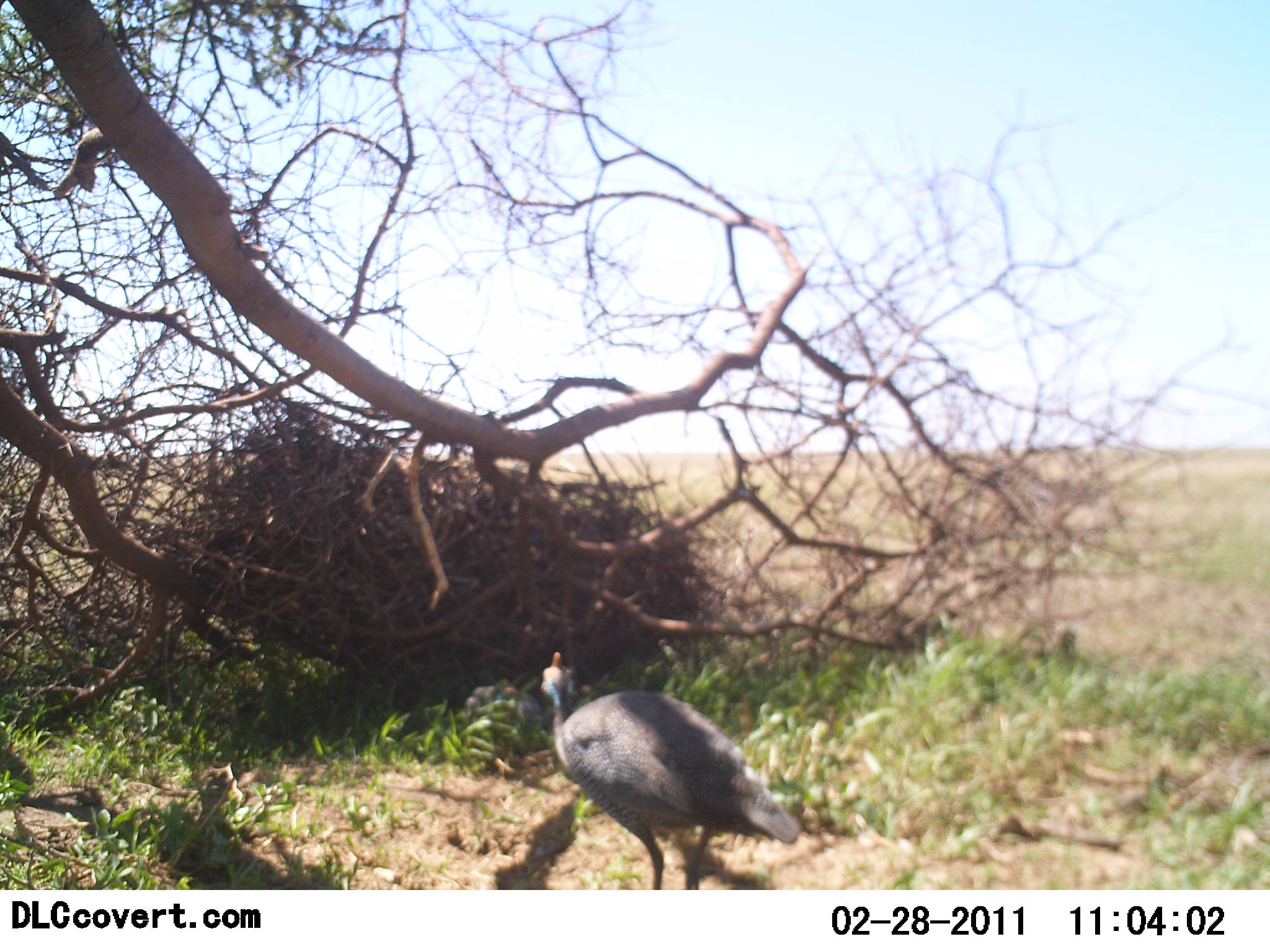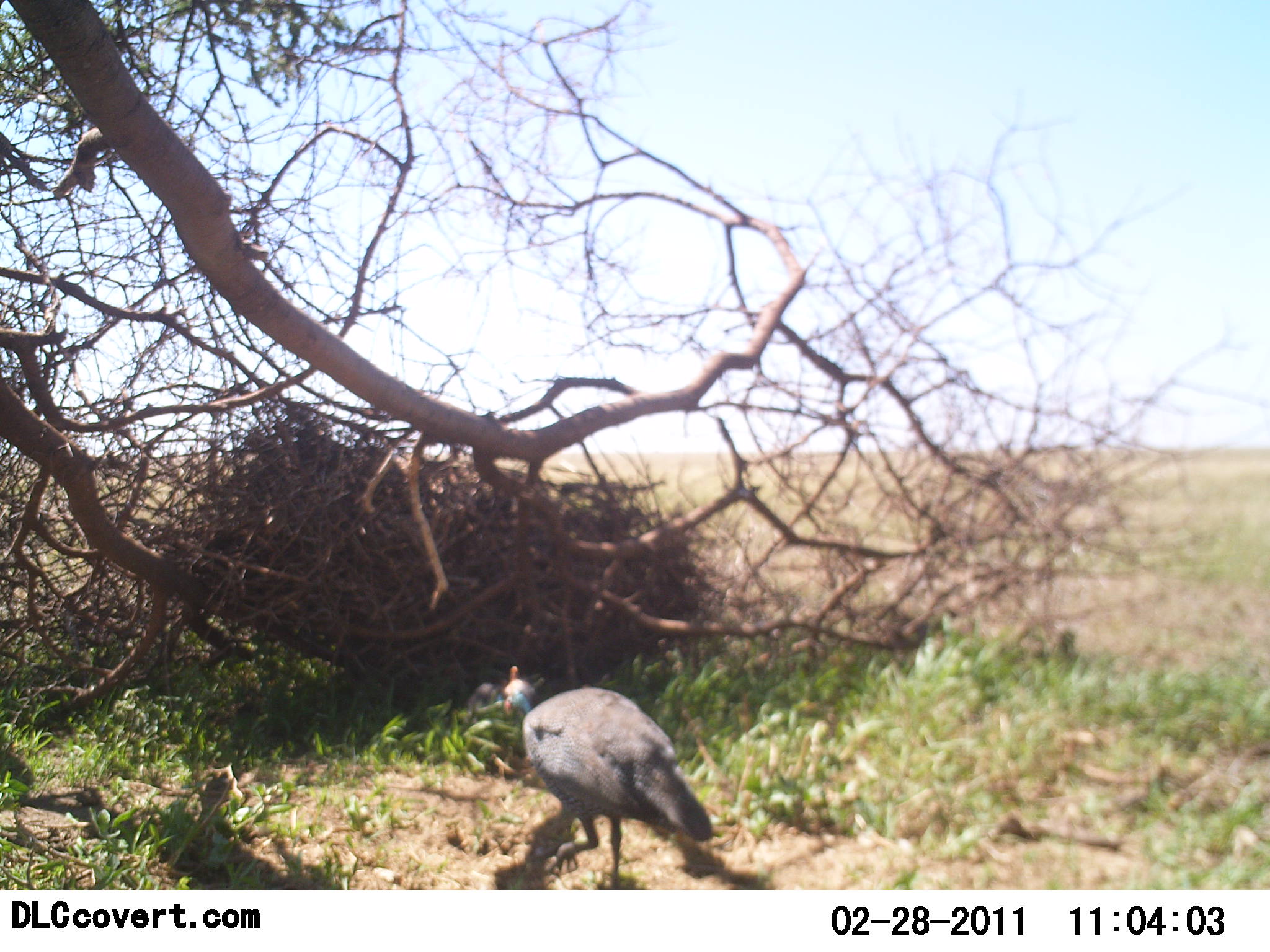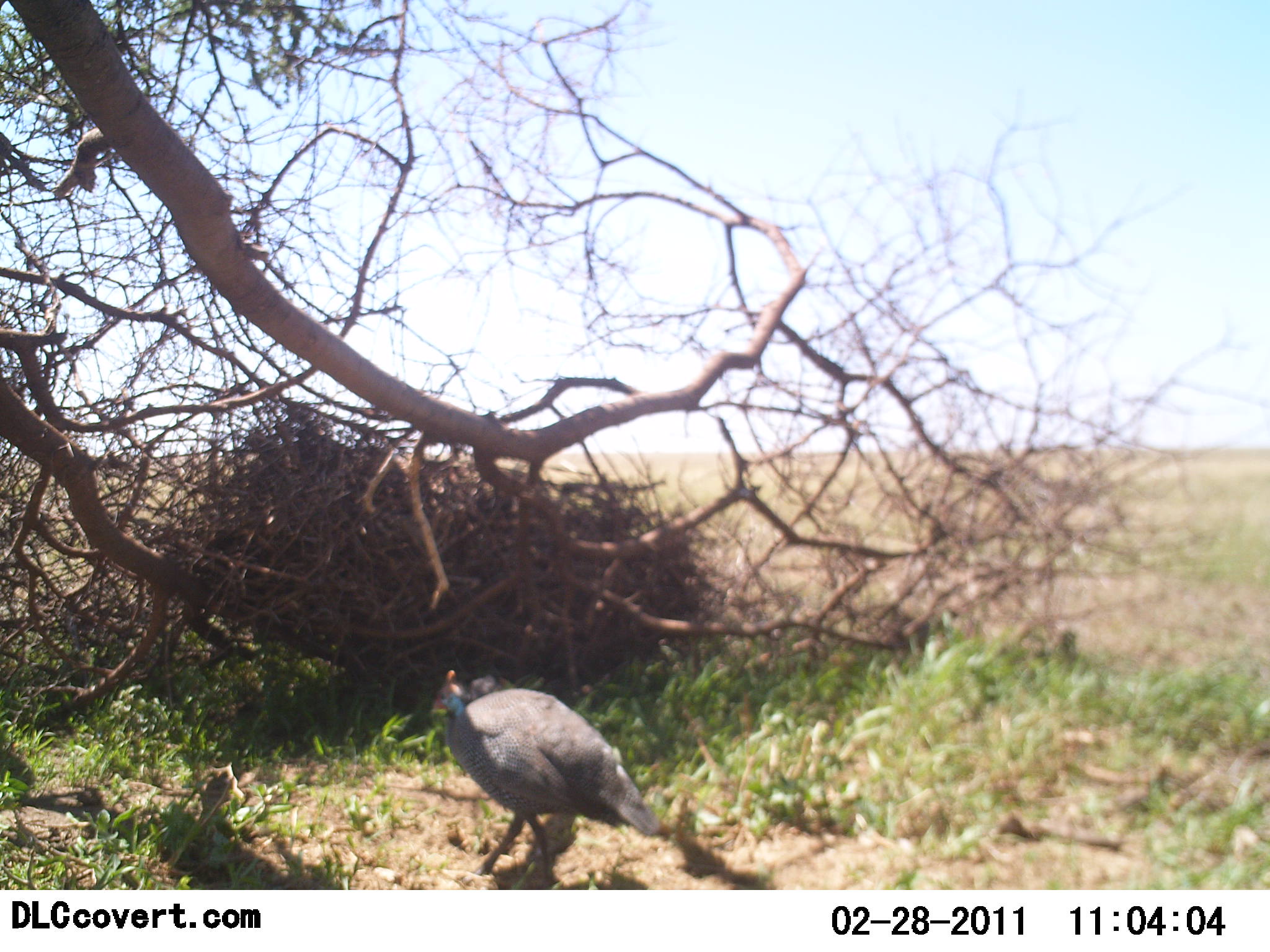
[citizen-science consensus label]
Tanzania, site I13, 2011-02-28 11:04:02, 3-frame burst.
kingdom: Animalia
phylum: Chordata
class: Aves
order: Galliformes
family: Numididae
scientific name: Numididae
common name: guinea fowl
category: guineafowl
Guineafowl (guinea fowl) (Numididae), count 1. Behavior (volunteer vote fractions): standing 23%, resting 0%, moving 85%, interacting 0%. Young present (vote fraction): 0%. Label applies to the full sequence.